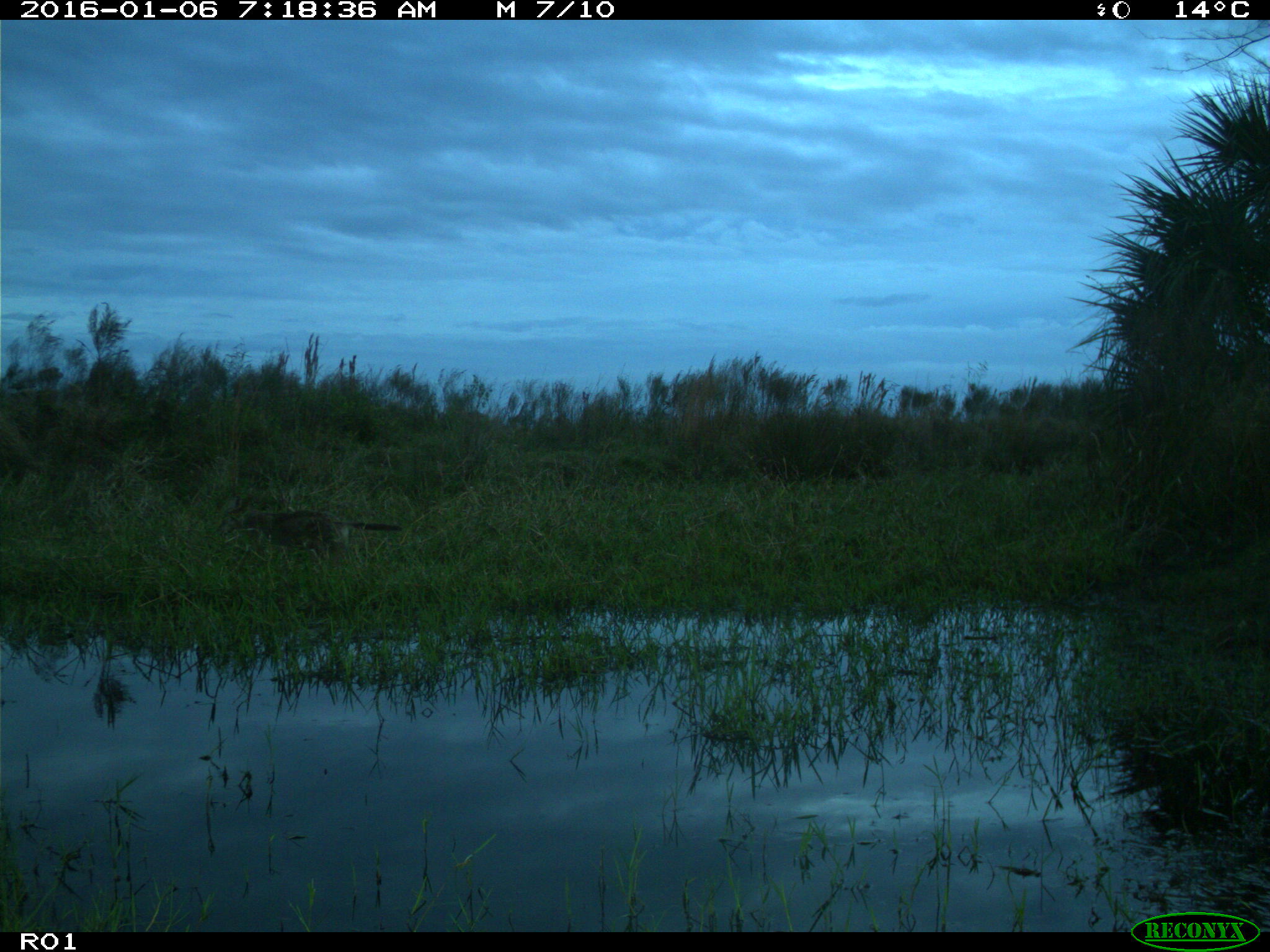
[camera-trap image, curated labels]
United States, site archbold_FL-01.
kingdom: Animalia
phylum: Chordata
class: Mammalia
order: Carnivora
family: Canidae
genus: Canis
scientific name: Canis latrans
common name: coyote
Canis latrans (coyote).